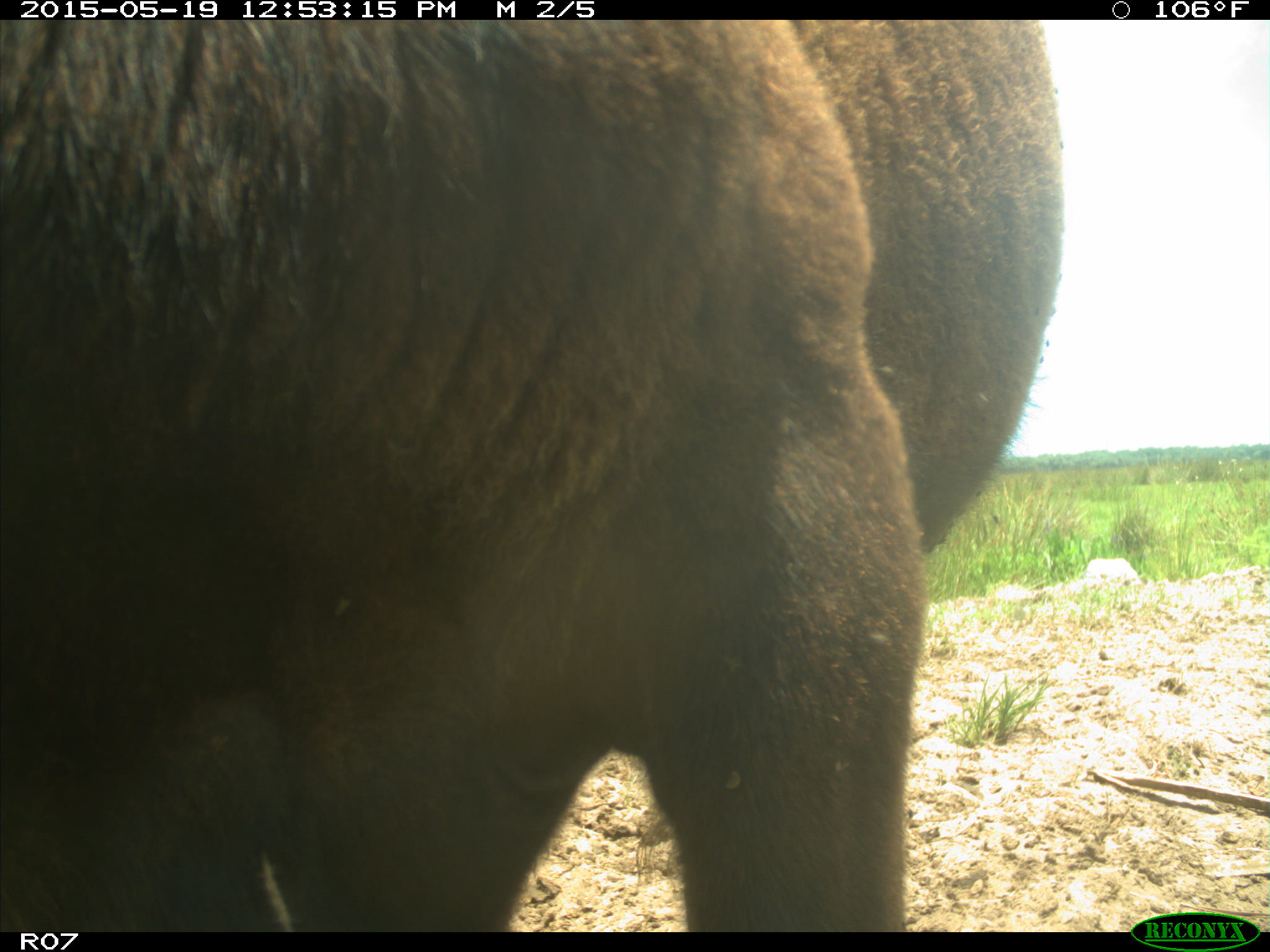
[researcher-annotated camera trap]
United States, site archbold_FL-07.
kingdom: Animalia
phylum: Chordata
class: Mammalia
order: Artiodactyla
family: Bovidae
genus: Bos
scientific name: Bos taurus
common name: domestic cow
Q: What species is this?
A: Bos taurus (domestic cow).